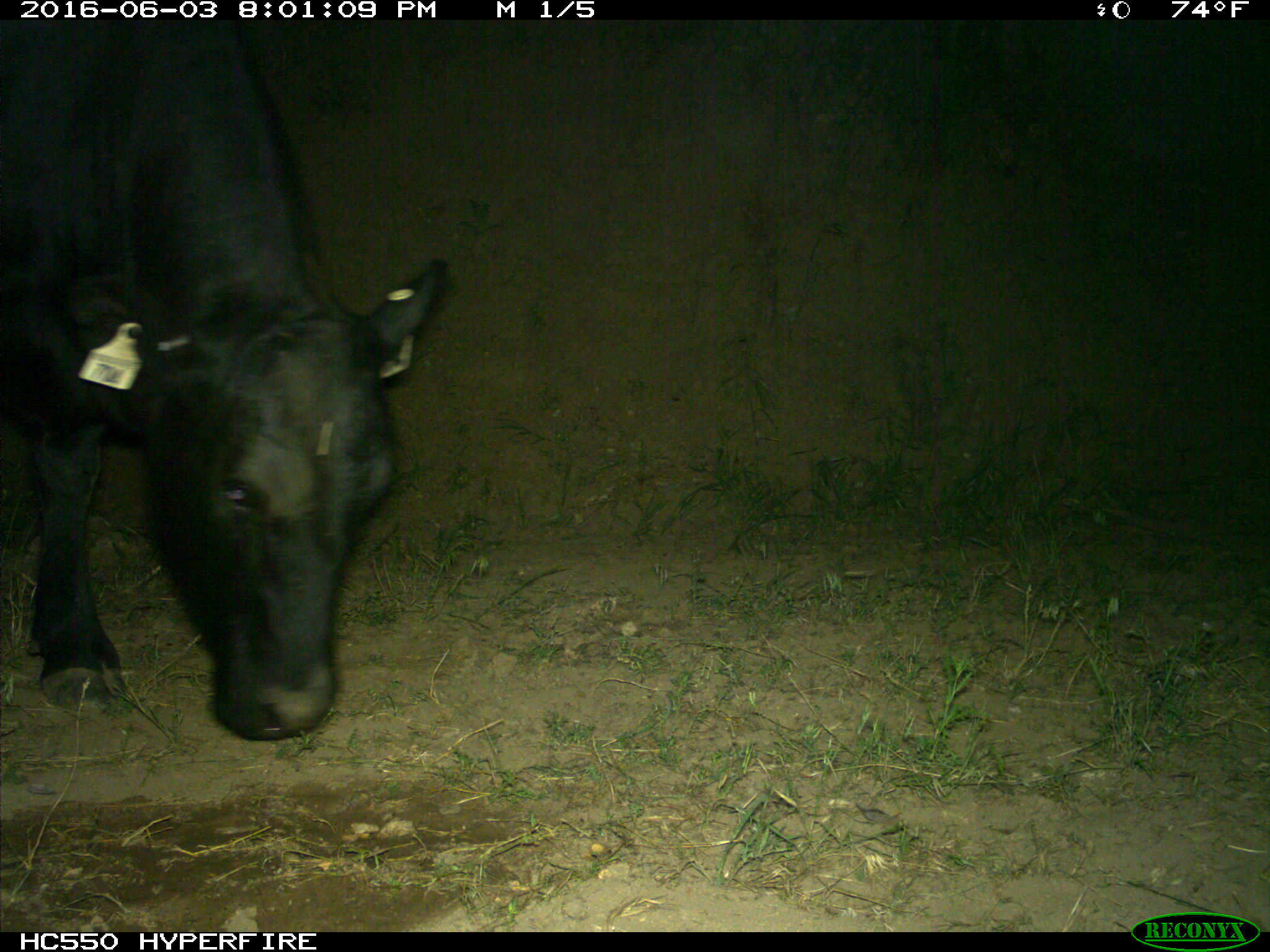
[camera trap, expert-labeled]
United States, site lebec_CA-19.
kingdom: Animalia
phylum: Chordata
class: Mammalia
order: Artiodactyla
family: Bovidae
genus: Bos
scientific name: Bos taurus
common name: domestic cow